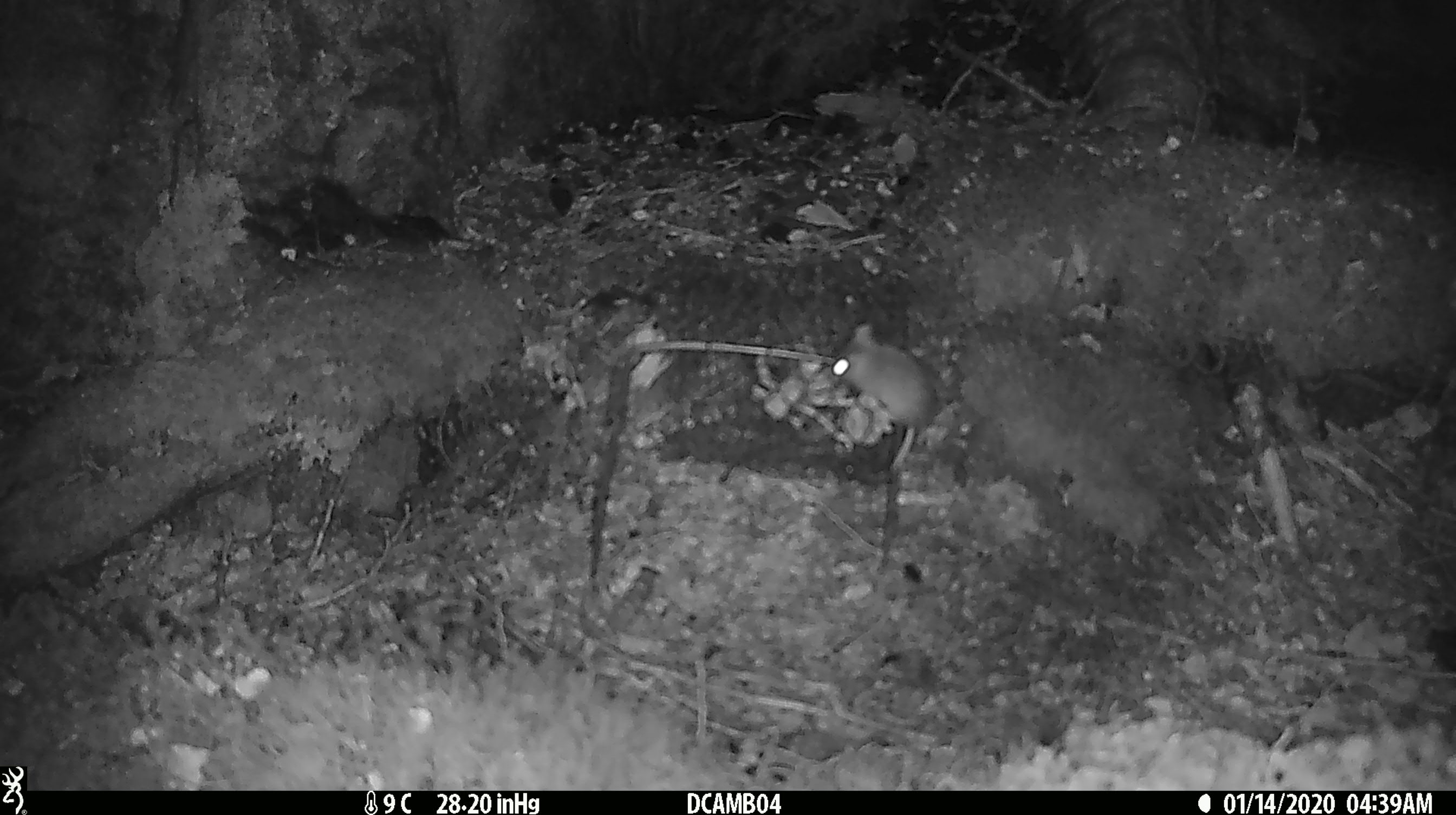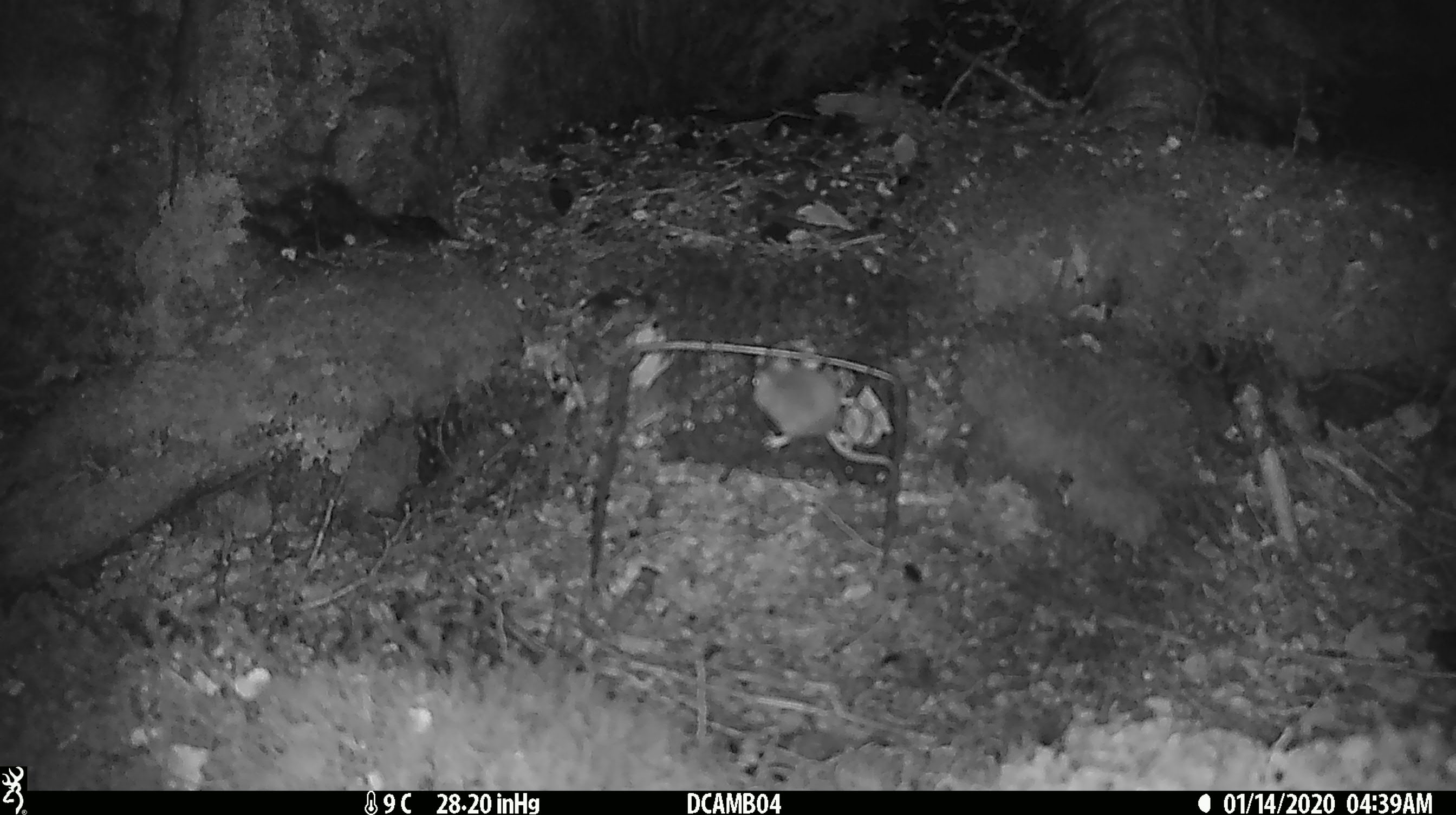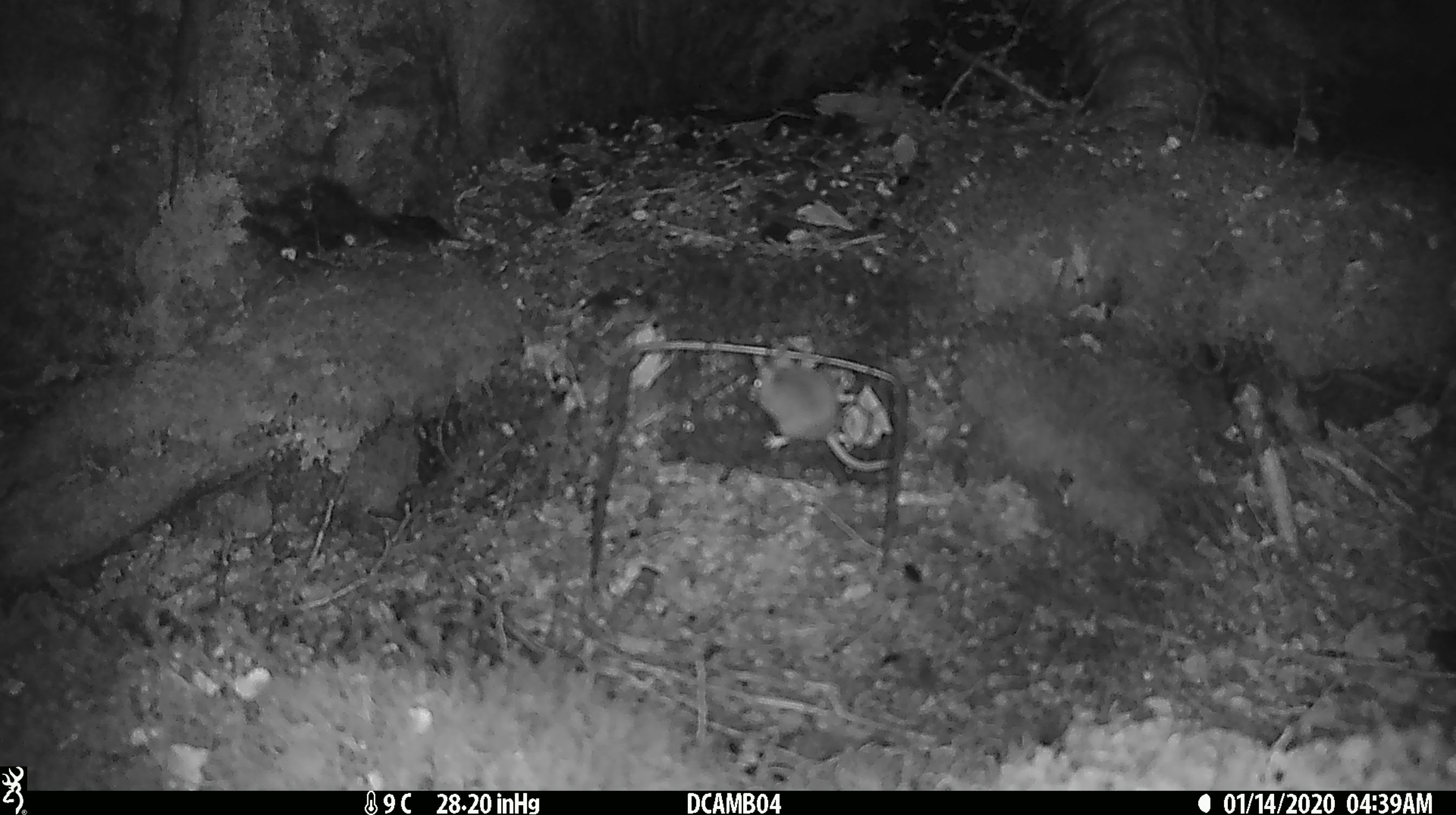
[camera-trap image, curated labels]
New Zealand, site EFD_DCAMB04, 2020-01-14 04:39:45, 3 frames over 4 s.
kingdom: Animalia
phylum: Chordata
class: Mammalia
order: Rodentia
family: Muridae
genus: Mus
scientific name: Mus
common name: mouse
Mouse (Mus).